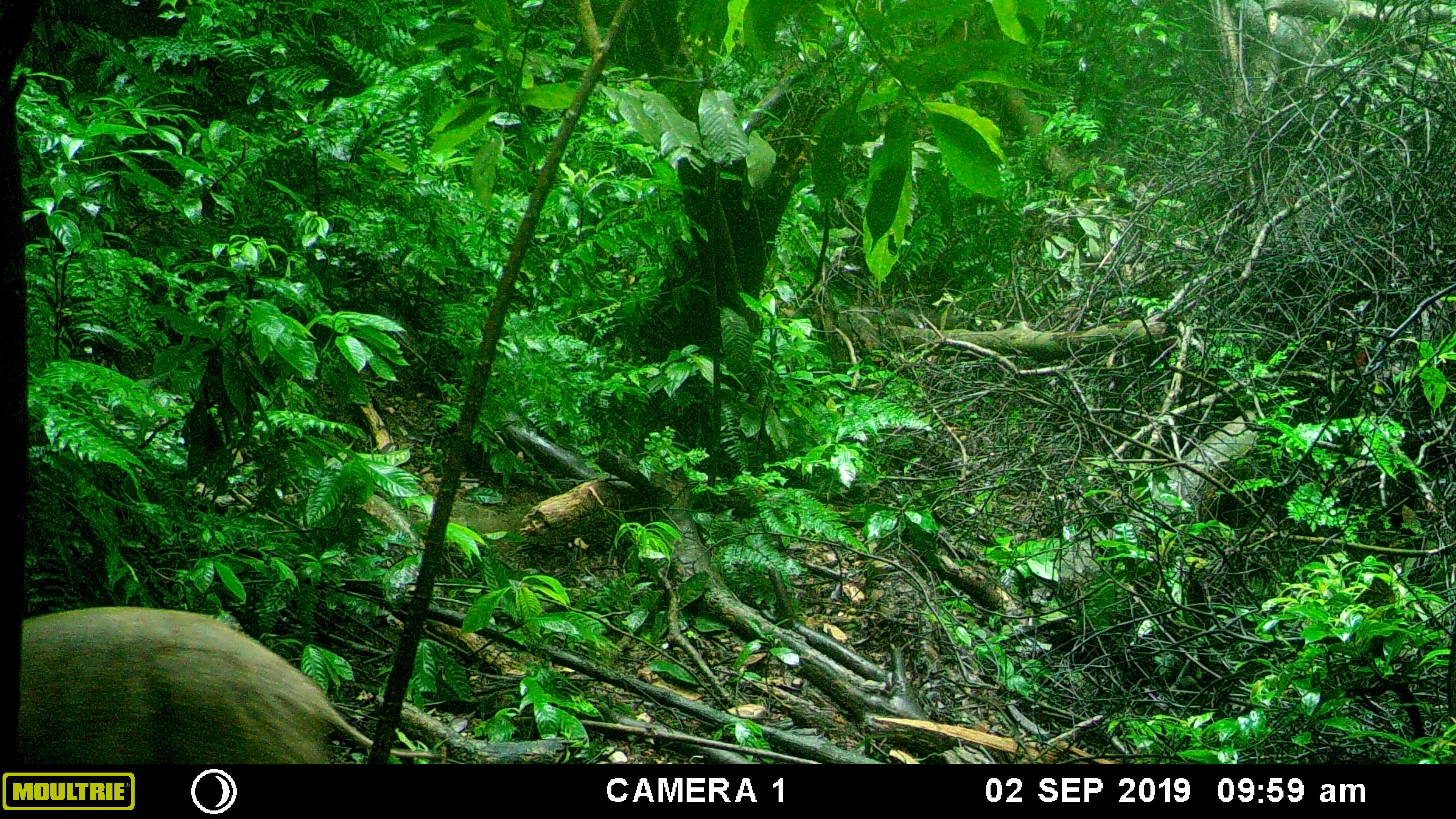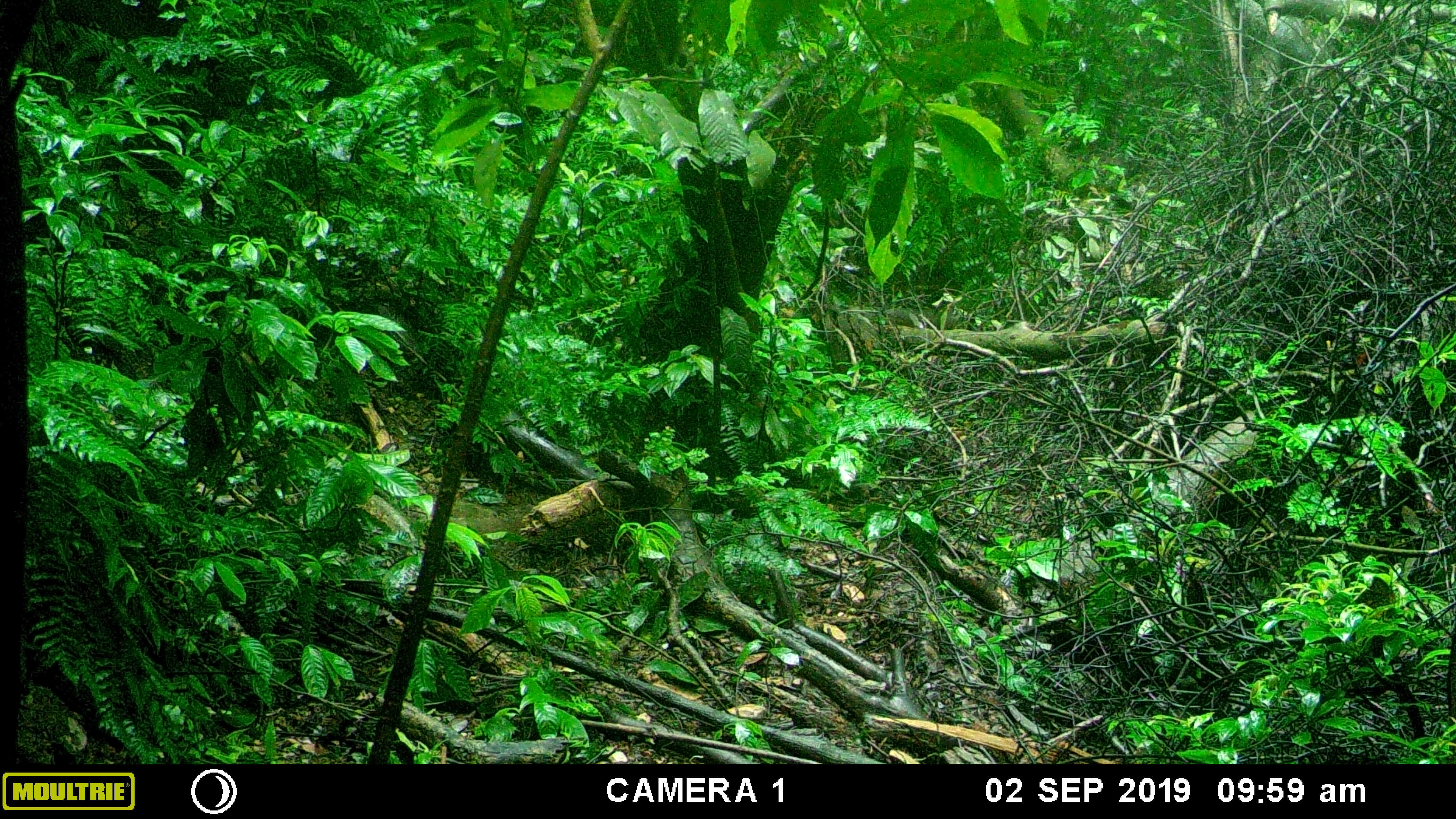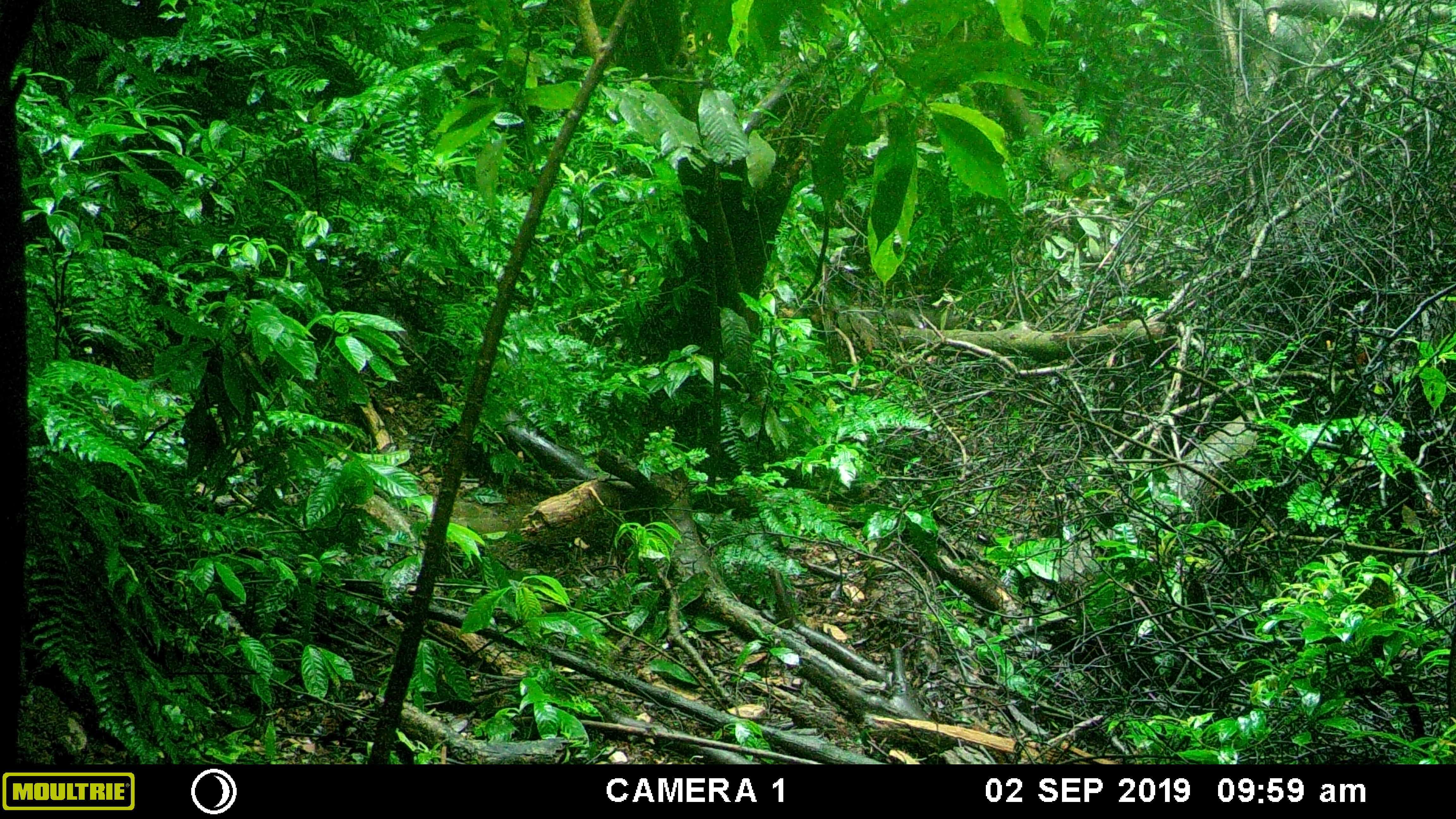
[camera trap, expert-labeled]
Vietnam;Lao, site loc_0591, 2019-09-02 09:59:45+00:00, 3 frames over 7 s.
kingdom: Animalia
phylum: Chordata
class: Mammalia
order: Artiodactyla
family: Suidae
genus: Sus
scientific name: Sus scrofa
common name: eurasian wild pig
Eurasian wild pig (Sus scrofa). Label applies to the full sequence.